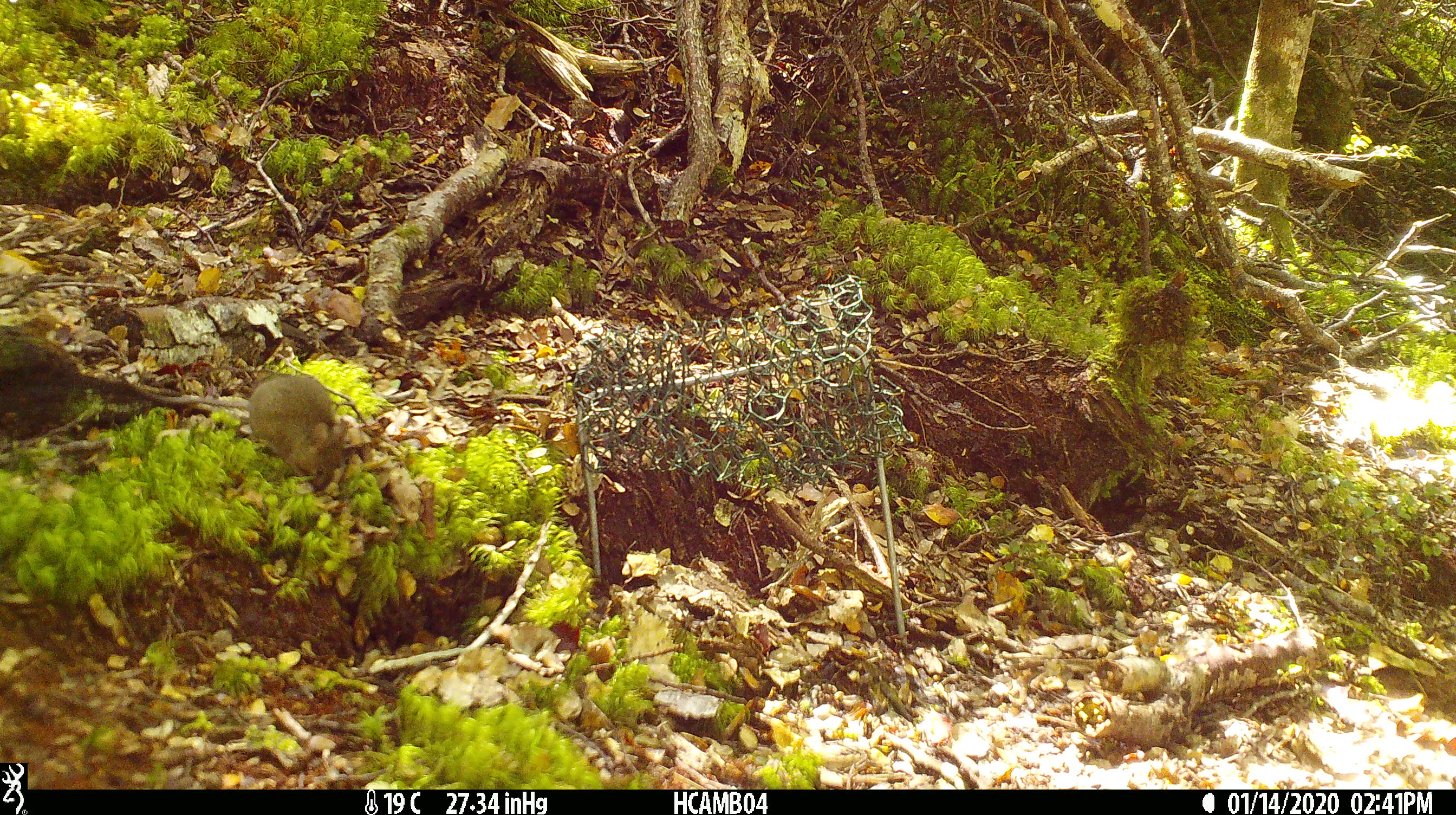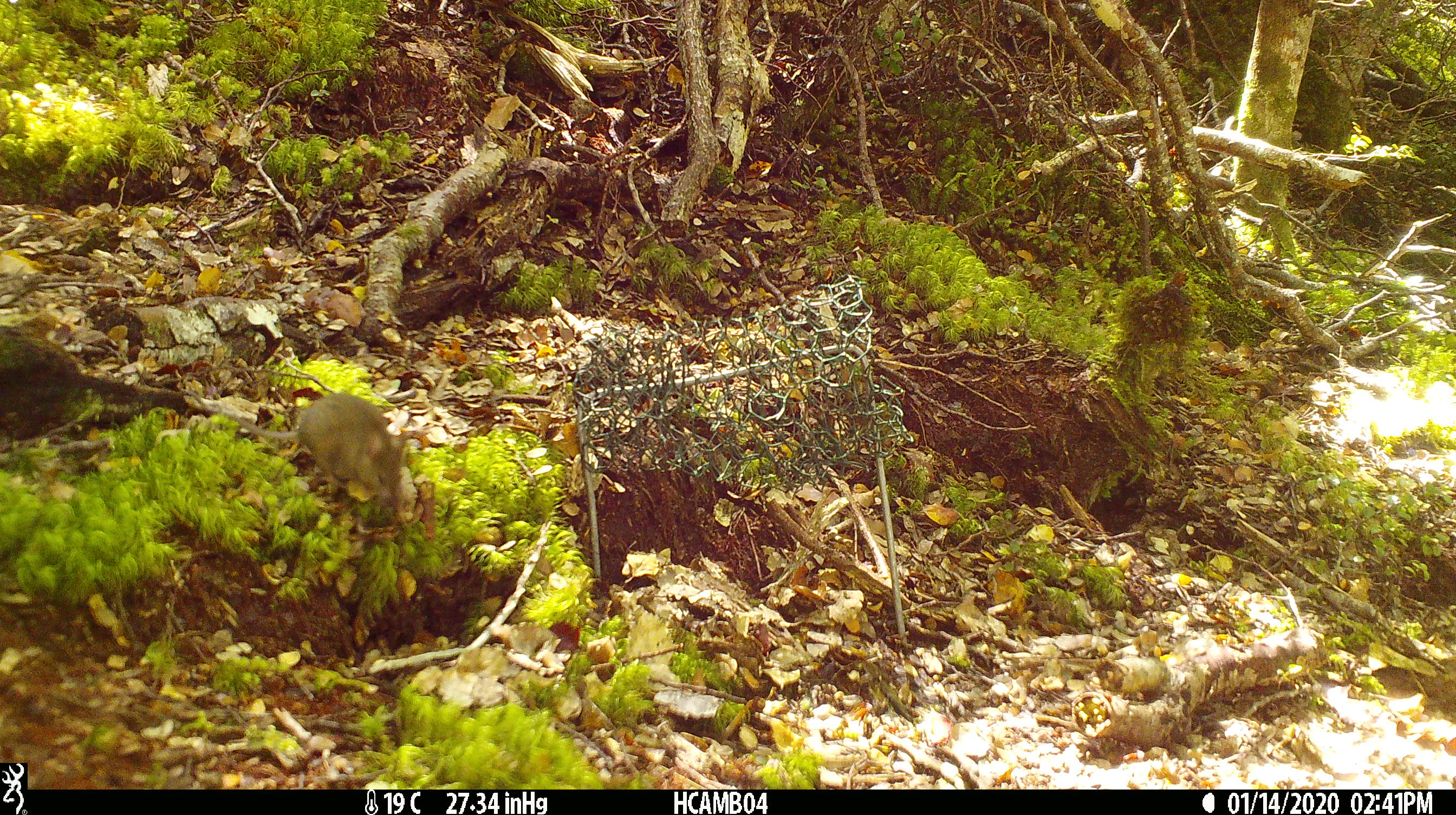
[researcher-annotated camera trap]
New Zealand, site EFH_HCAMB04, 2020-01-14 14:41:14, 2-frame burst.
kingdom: Animalia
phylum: Chordata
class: Mammalia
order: Rodentia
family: Muridae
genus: Mus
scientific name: Mus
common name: mouse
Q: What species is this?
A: Mouse (Mus).